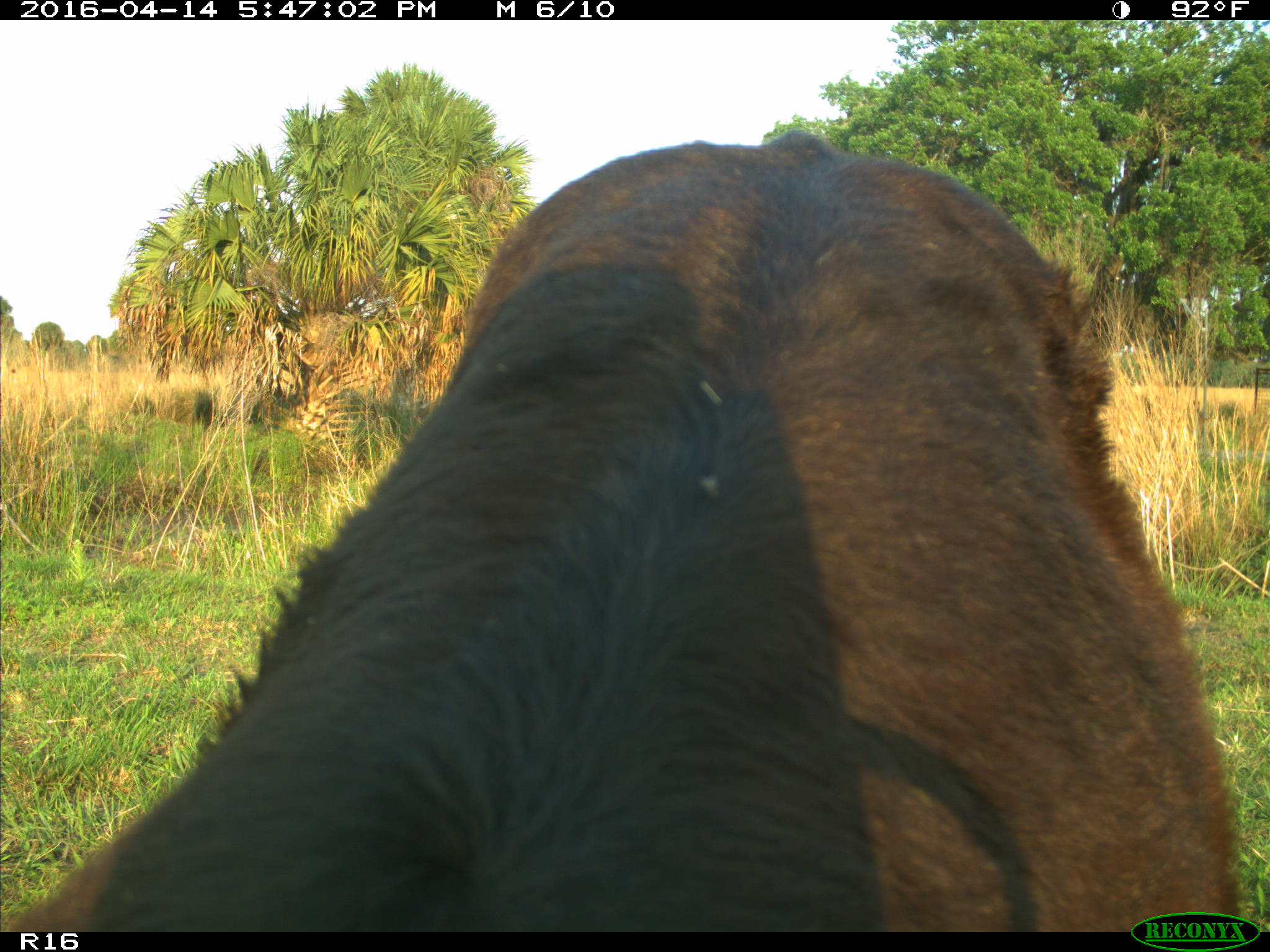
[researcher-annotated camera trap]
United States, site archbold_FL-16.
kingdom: Animalia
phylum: Chordata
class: Mammalia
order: Artiodactyla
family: Bovidae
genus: Bos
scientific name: Bos taurus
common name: domestic cow